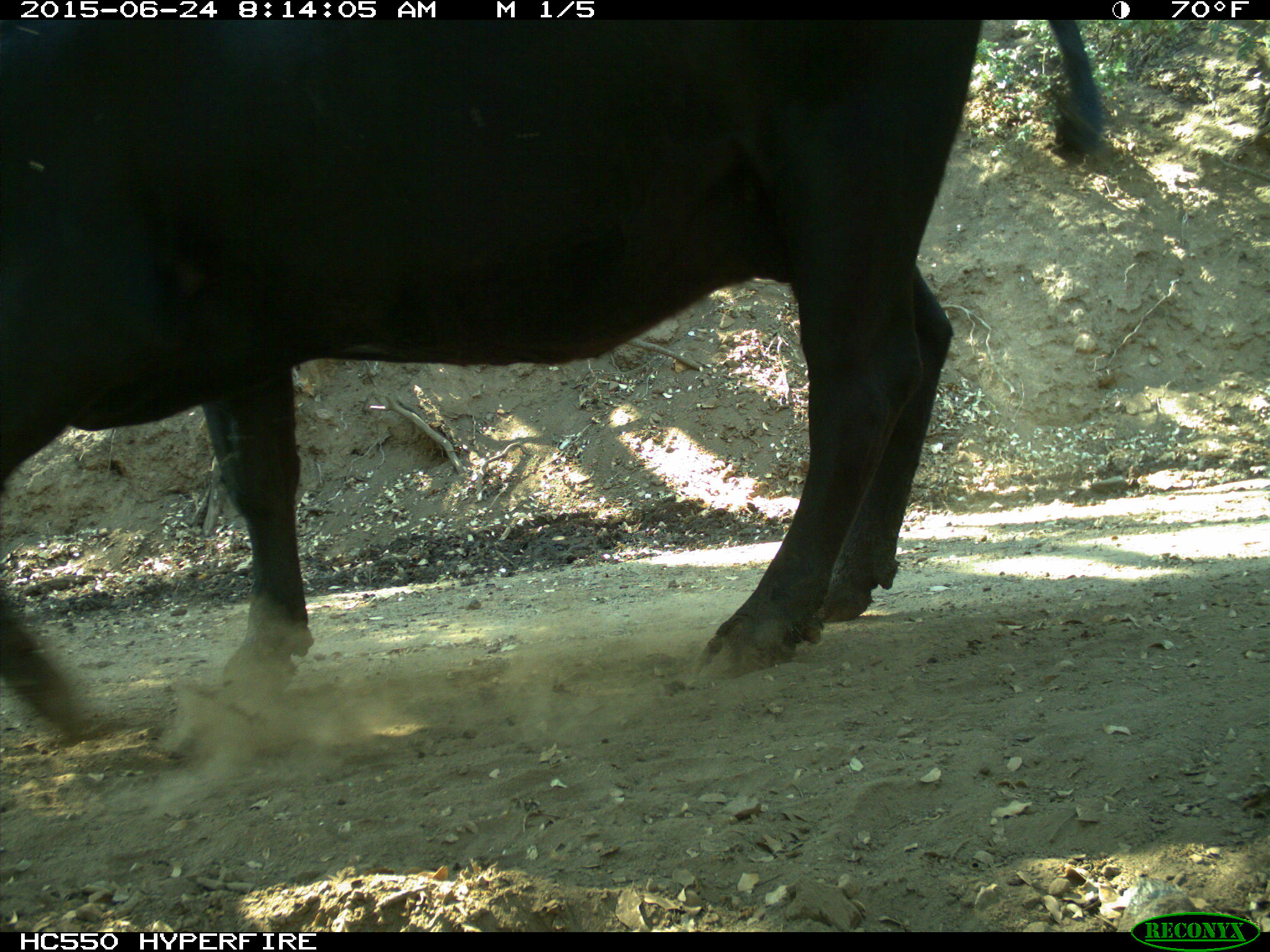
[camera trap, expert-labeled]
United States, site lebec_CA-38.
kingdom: Animalia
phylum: Chordata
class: Mammalia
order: Artiodactyla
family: Bovidae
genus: Bos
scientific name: Bos taurus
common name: domestic cow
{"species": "Bos taurus (domestic cow)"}